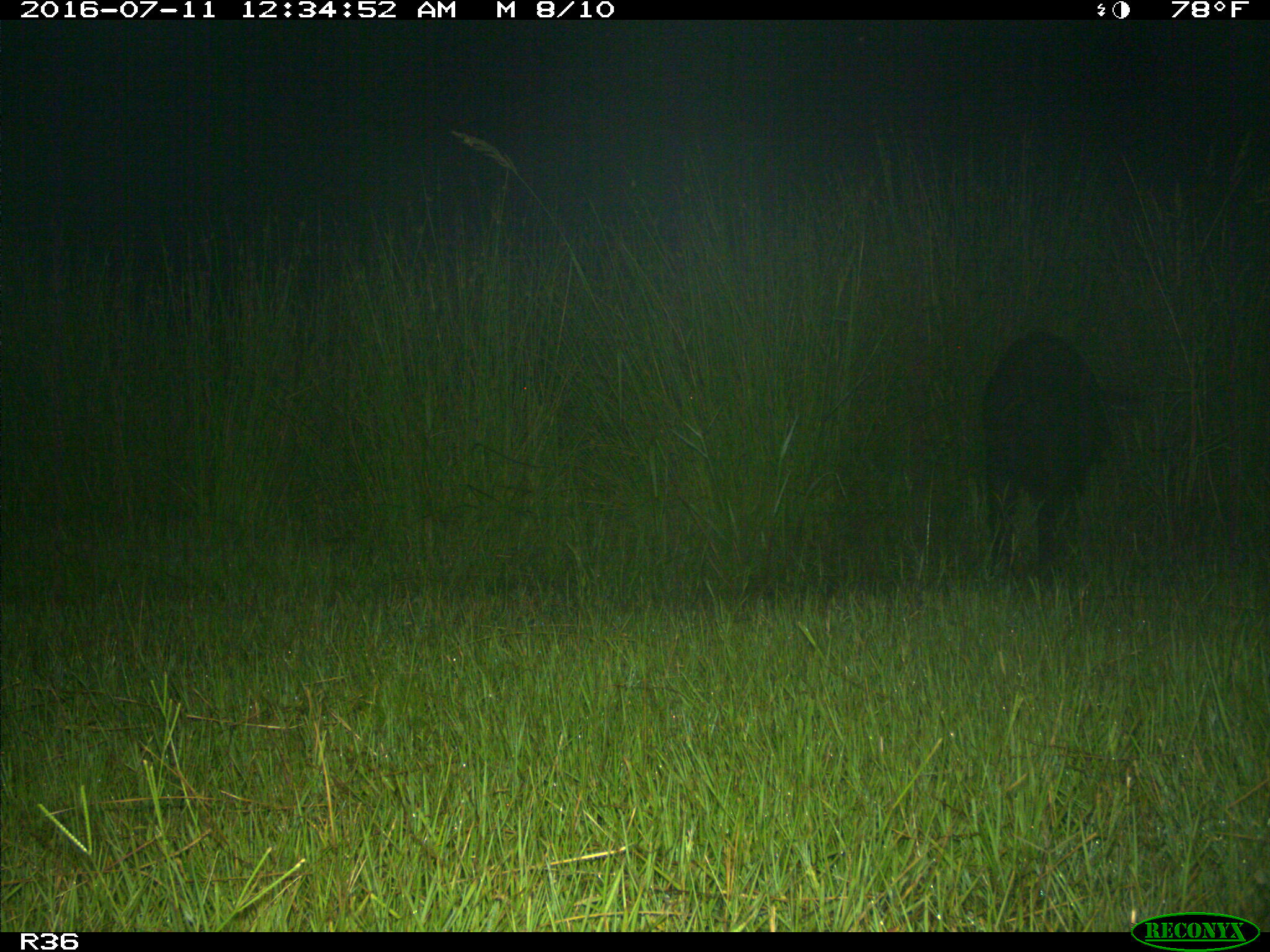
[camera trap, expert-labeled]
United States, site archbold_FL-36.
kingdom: Animalia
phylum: Chordata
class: Mammalia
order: Artiodactyla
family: Suidae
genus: Sus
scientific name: Sus scrofa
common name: wild boar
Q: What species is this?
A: Sus scrofa (wild boar).